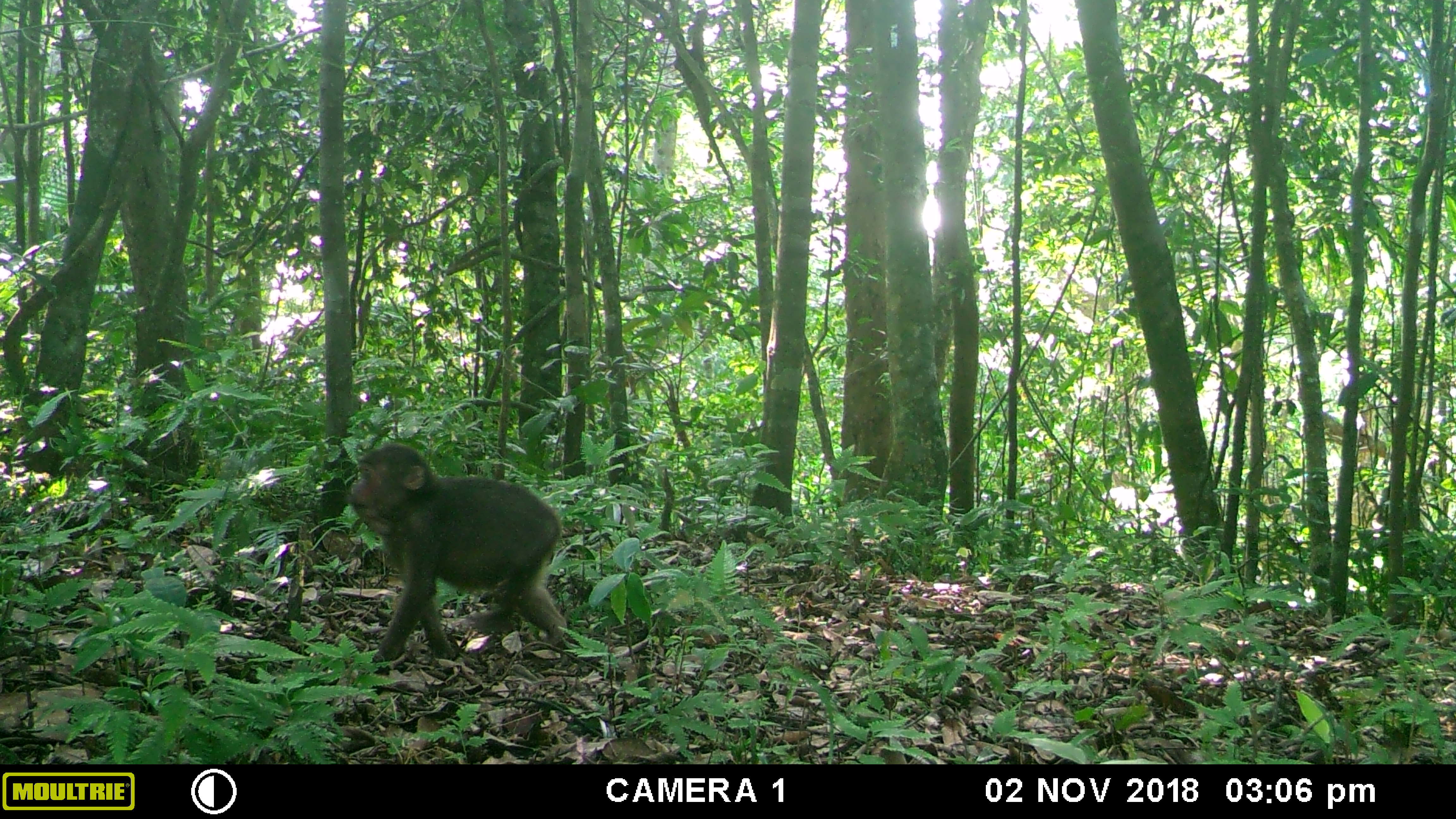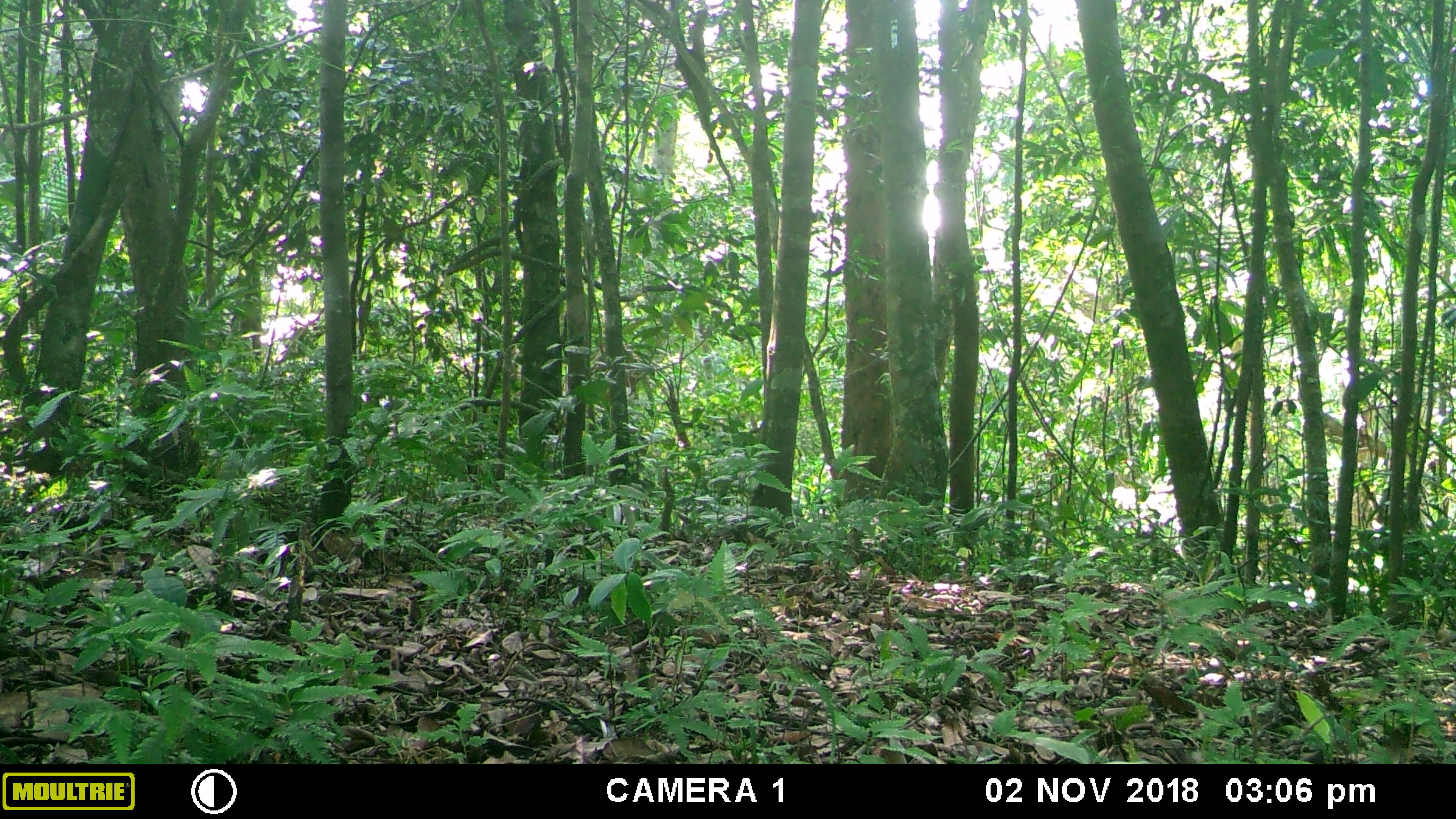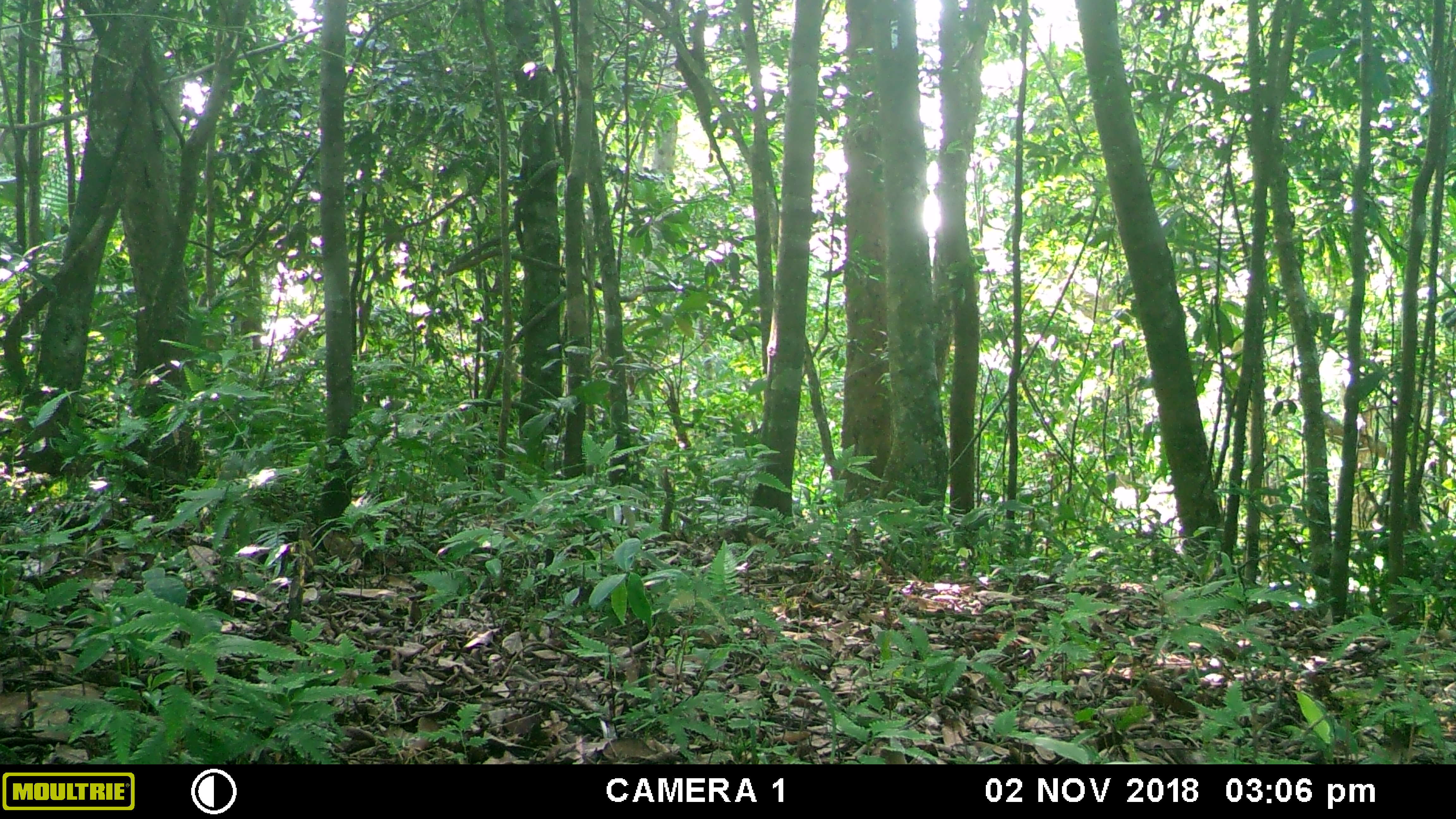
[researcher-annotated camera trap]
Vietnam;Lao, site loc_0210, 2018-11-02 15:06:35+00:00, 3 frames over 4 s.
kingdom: Animalia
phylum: Chordata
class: Mammalia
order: Primates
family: Cercopithecidae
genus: Macaca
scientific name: Macaca nemestrina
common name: pig-tailed macaque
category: pig tailed macaque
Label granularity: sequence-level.